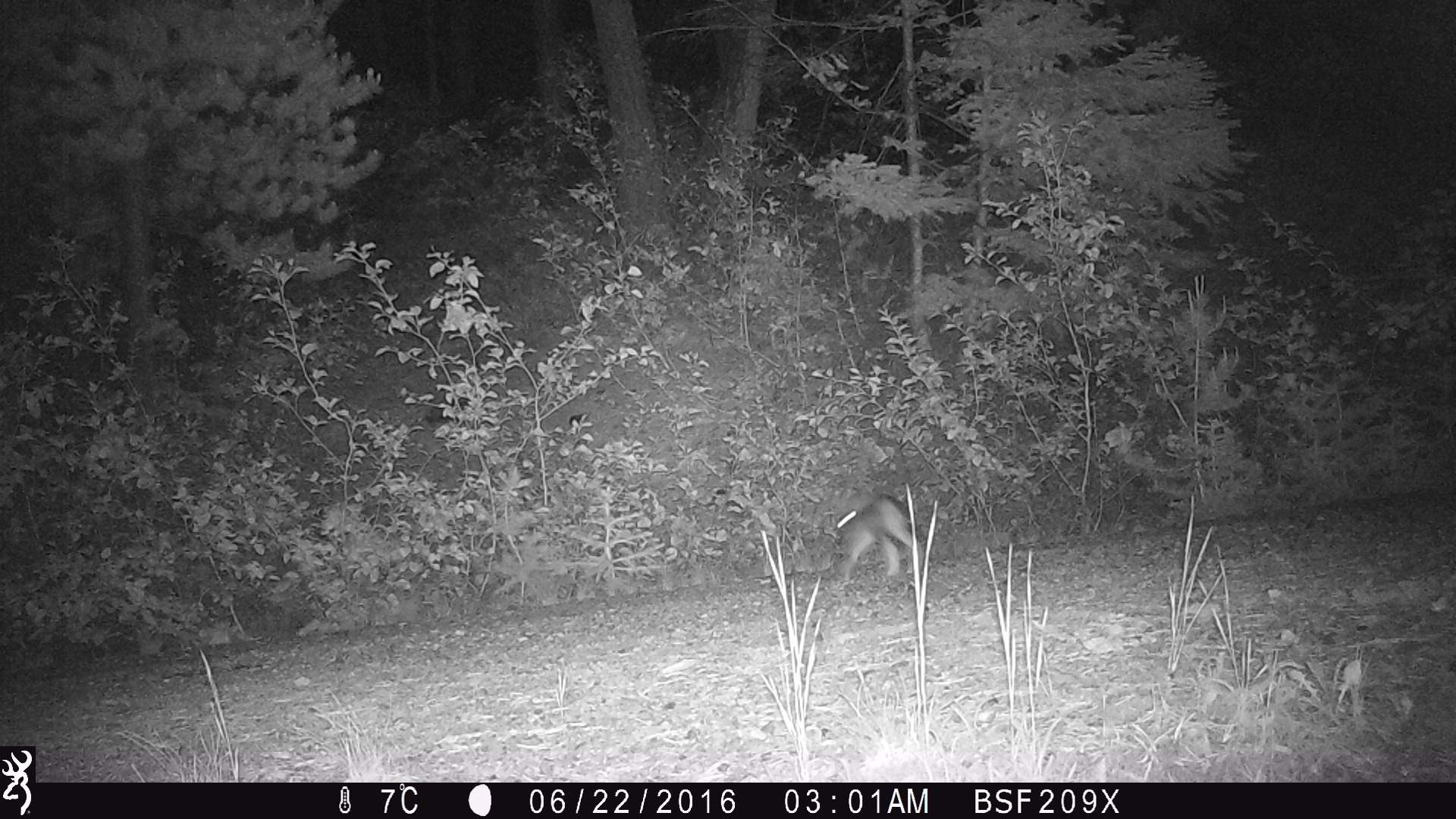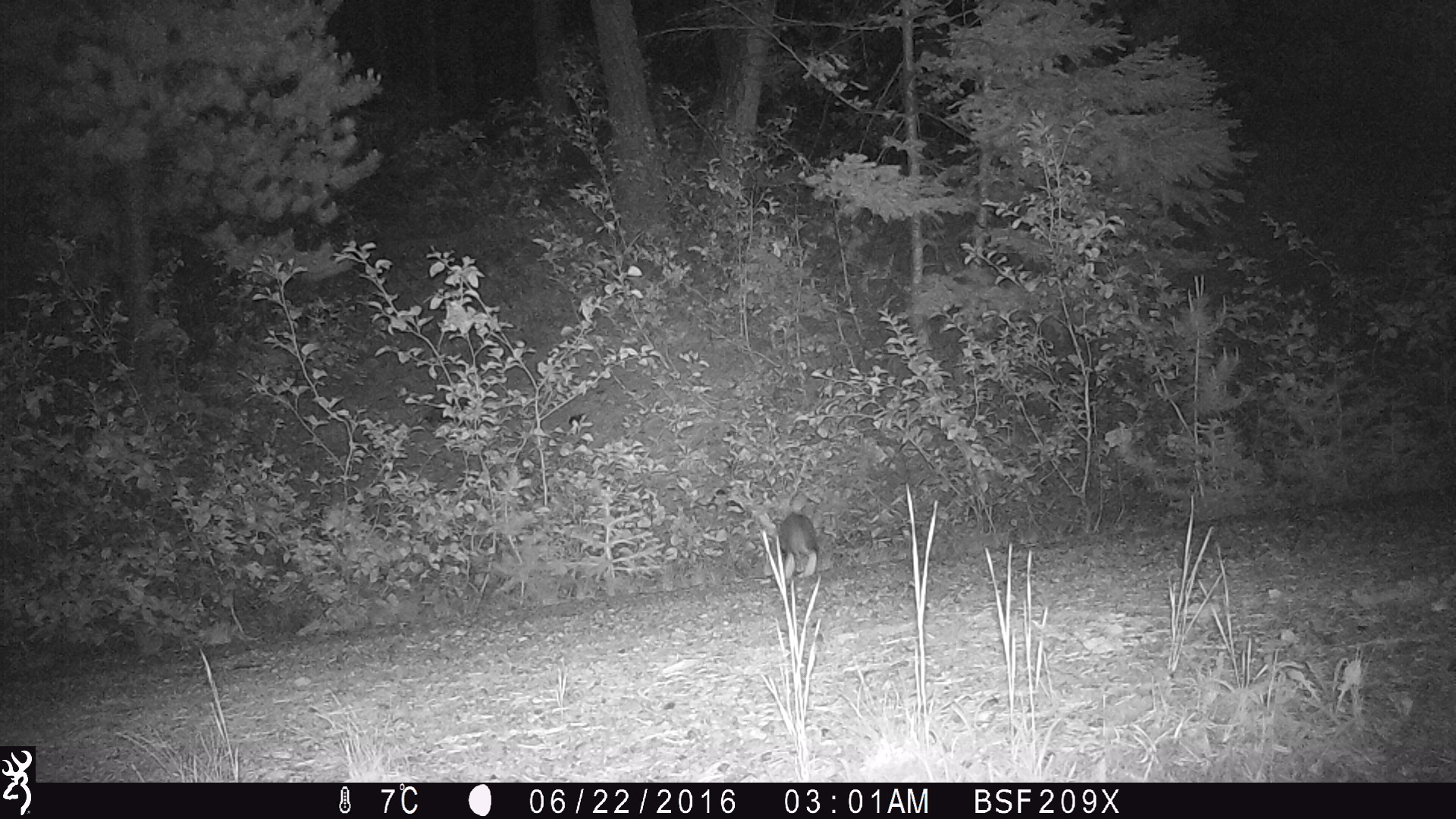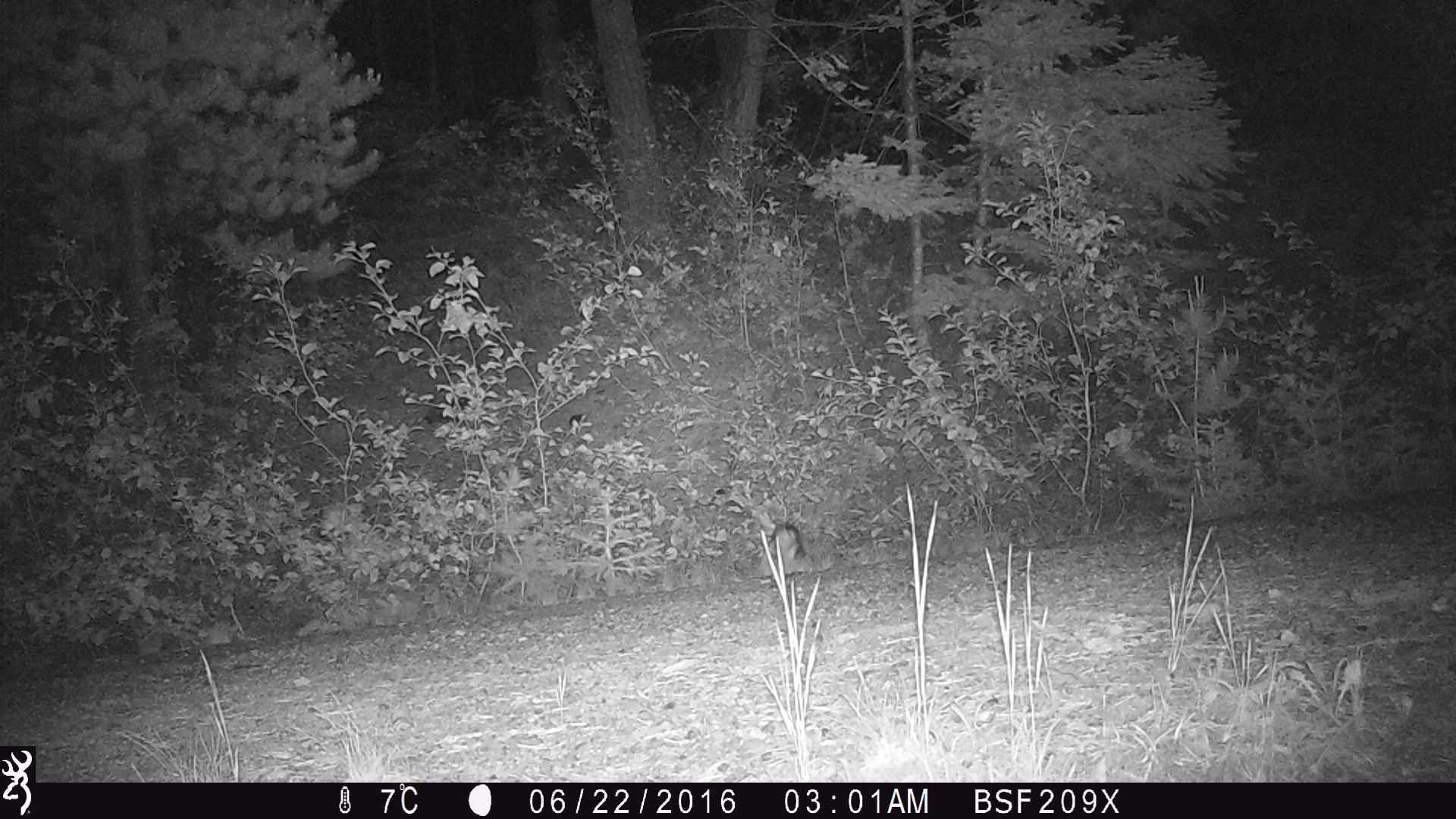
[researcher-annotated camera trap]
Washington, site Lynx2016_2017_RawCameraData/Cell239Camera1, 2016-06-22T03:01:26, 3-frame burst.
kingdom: Animalia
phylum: Chordata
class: Mammalia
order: Lagomorpha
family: Leporidae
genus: Lepus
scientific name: Lepus americanus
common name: snowshoe hare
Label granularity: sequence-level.